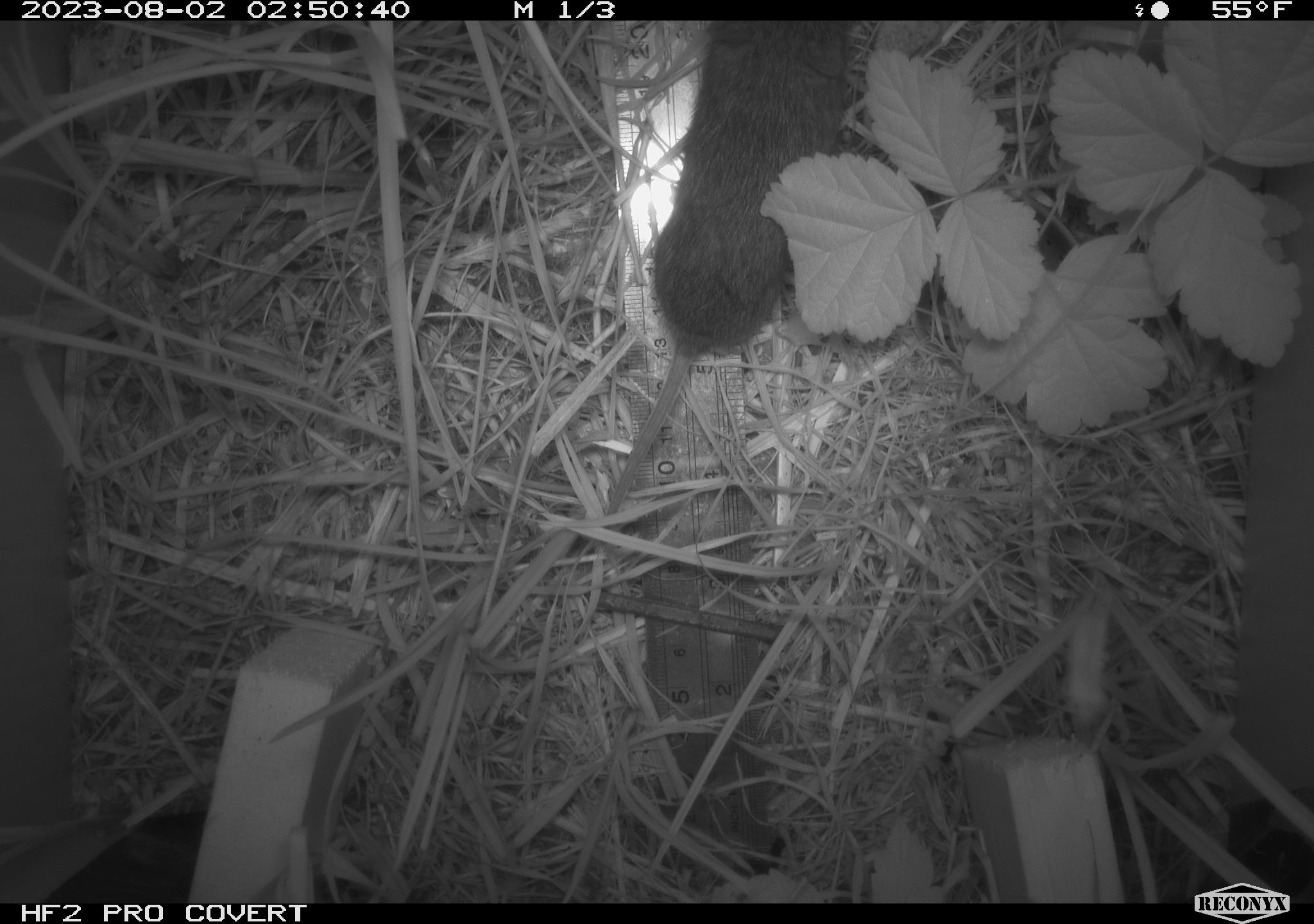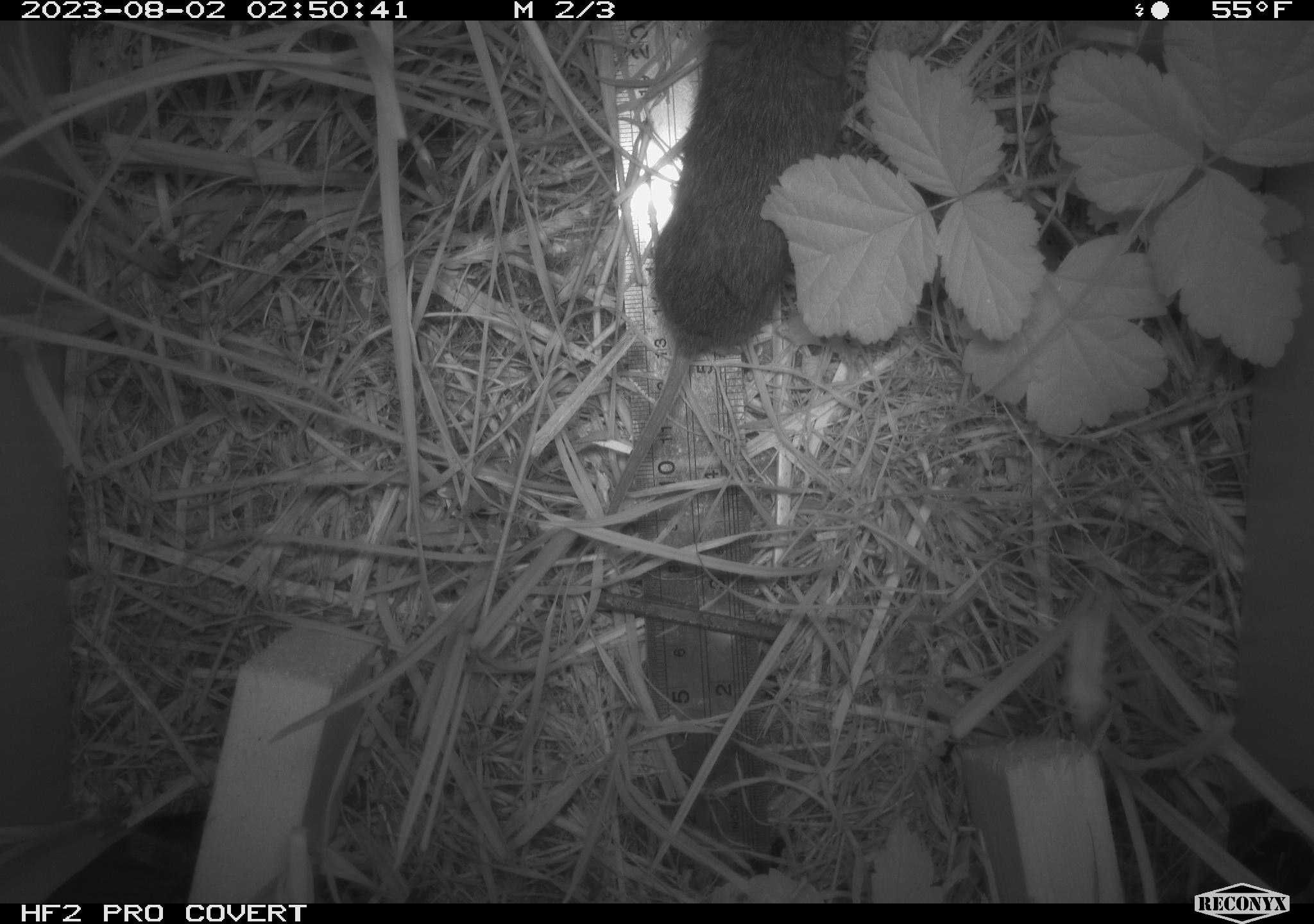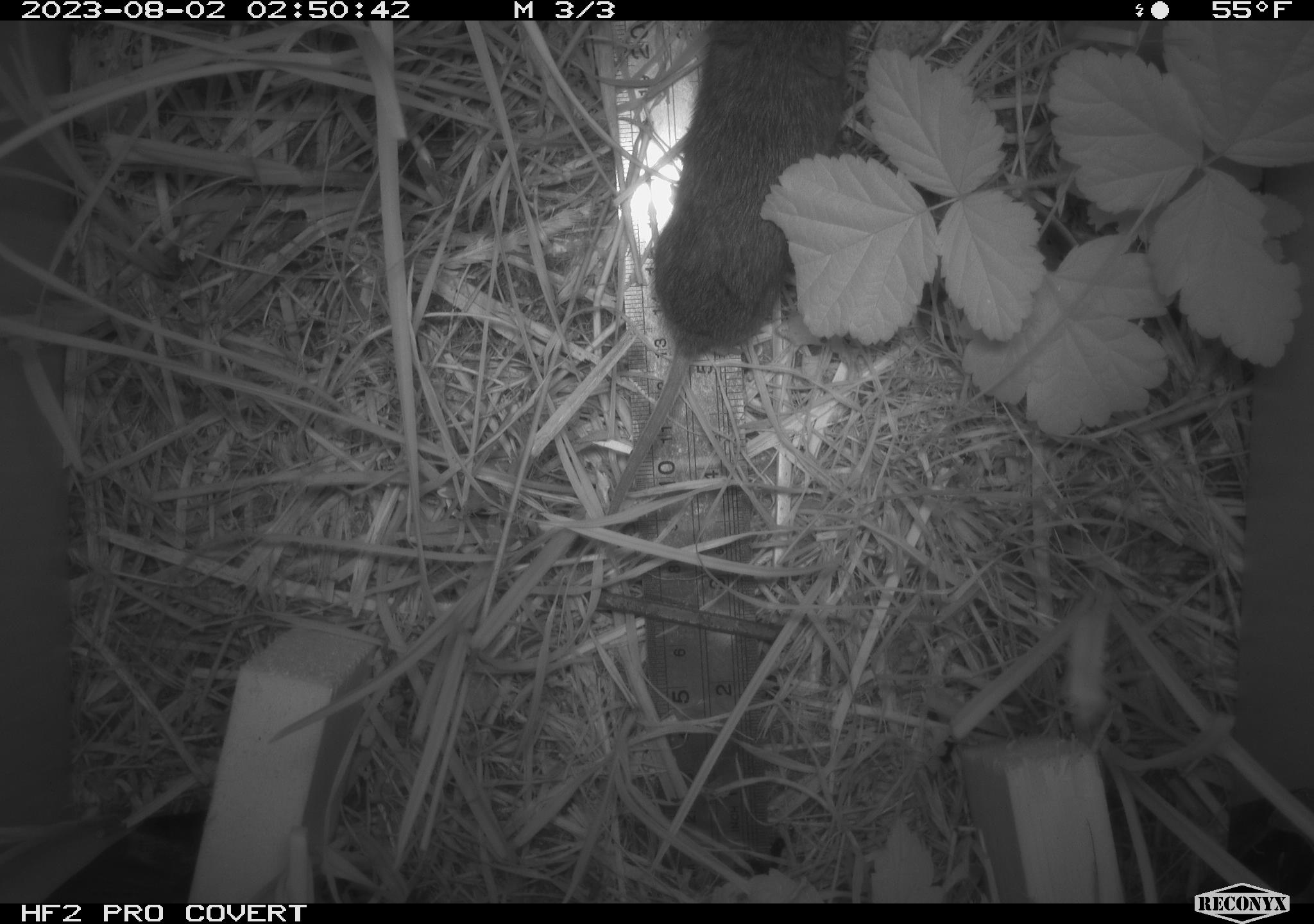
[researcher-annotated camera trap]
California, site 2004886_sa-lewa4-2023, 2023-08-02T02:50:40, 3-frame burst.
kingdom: Animalia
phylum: Chordata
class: Mammalia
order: Rodentia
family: Cricetidae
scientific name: Arvicolinae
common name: voles, lemmings, and muskrats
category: arvicolinae subfamily